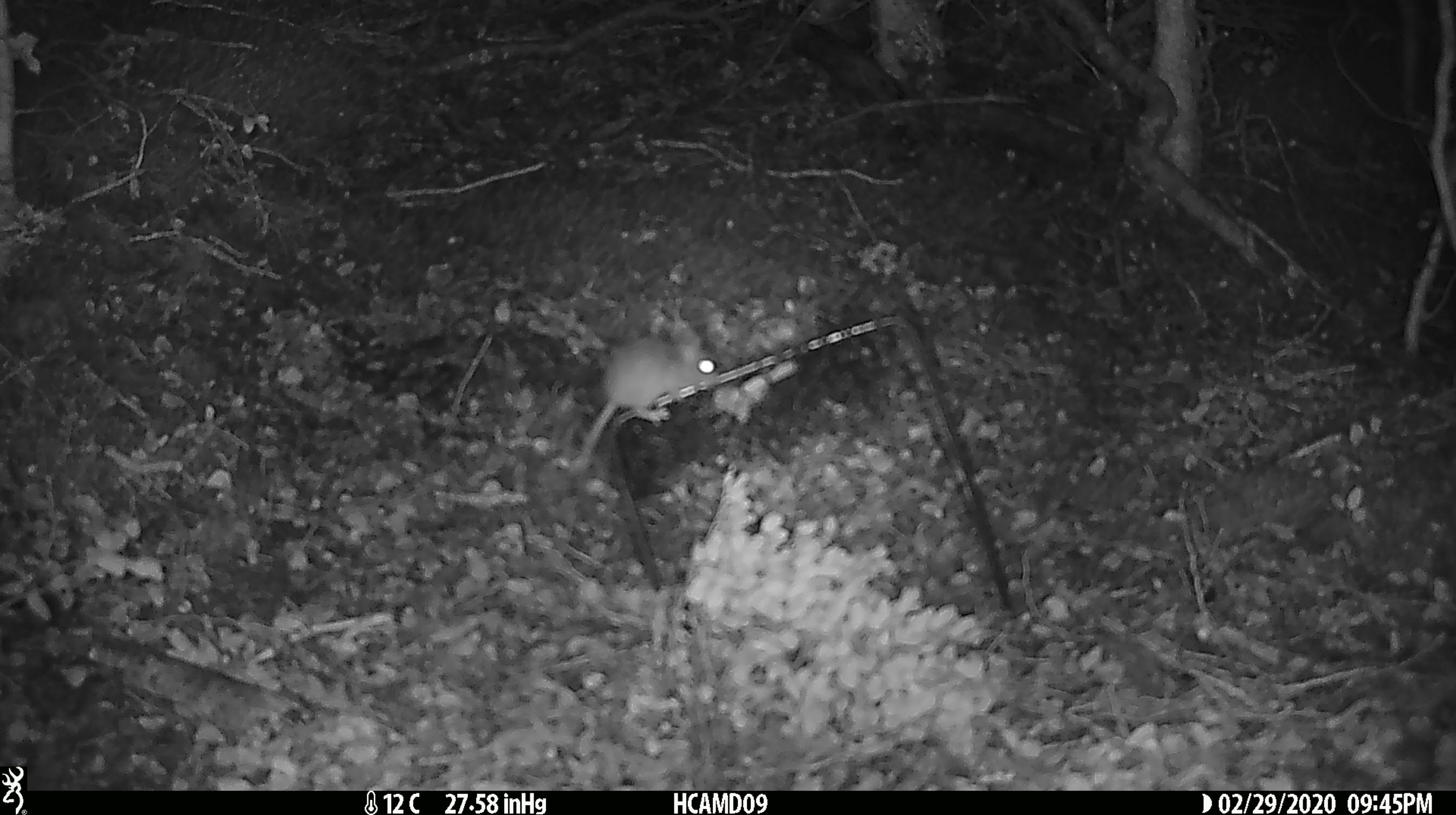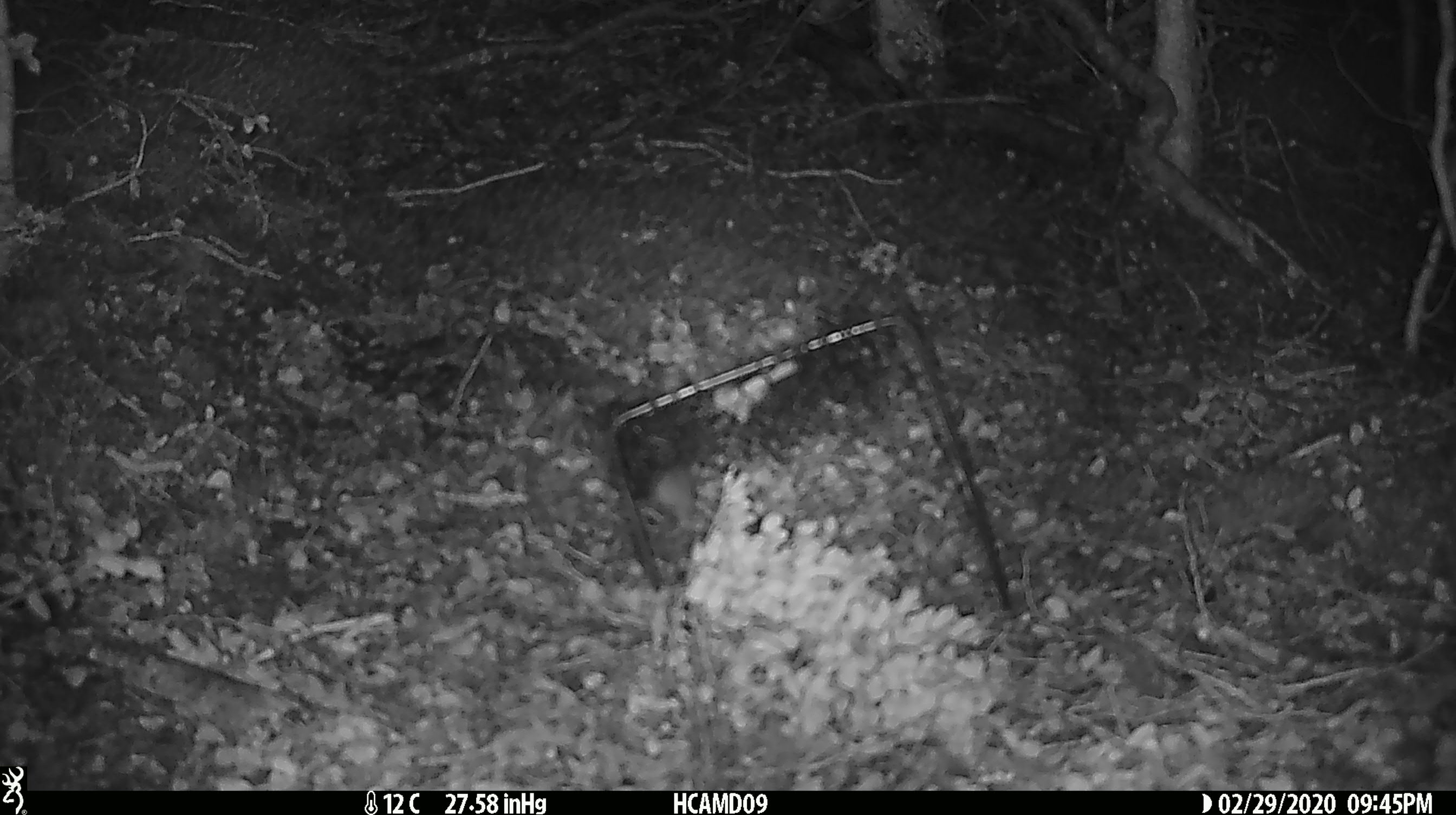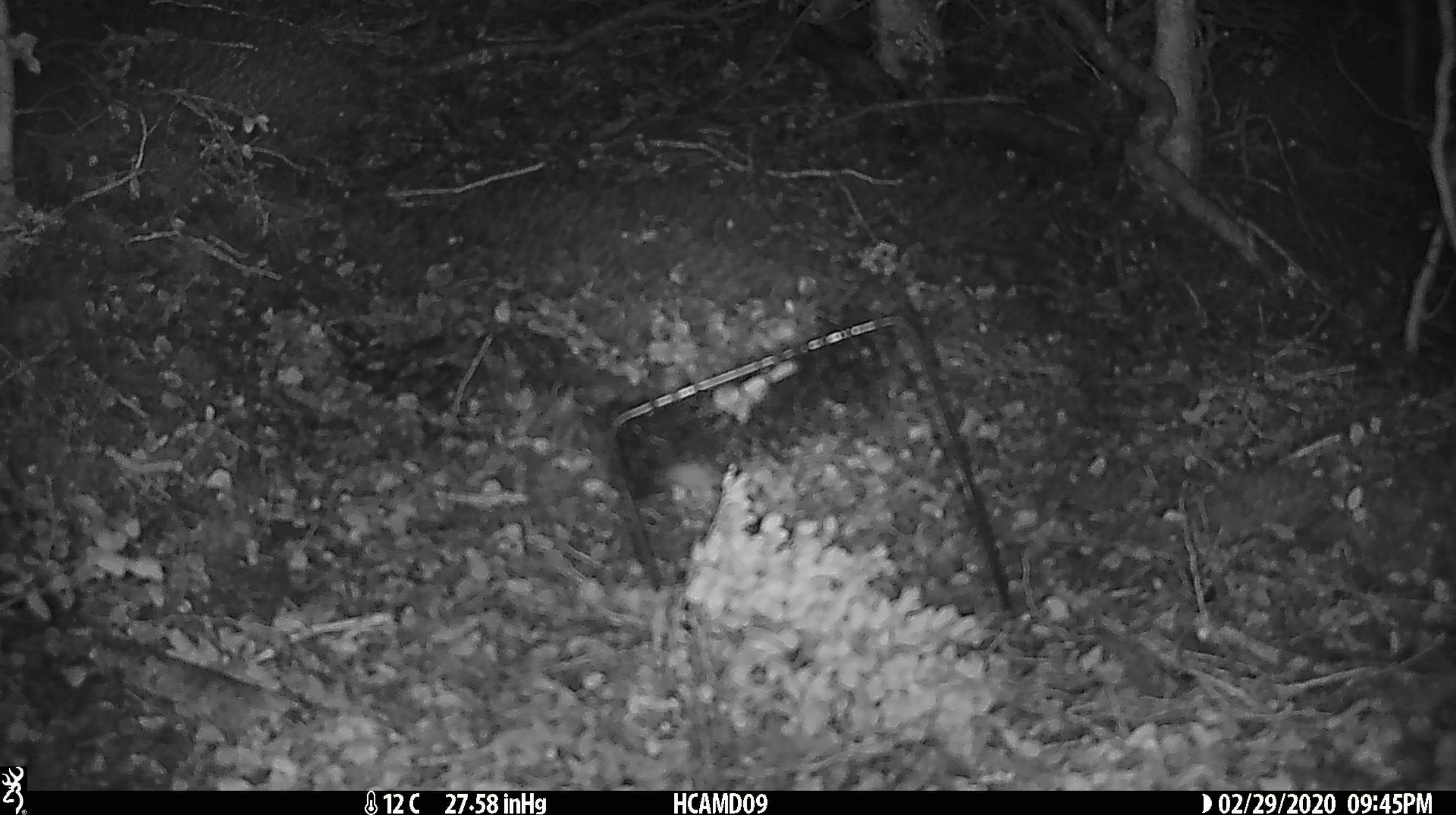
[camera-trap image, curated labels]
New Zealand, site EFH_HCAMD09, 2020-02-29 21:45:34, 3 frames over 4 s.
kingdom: Animalia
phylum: Chordata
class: Mammalia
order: Rodentia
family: Muridae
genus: Mus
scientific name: Mus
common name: mouse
Mouse (Mus).